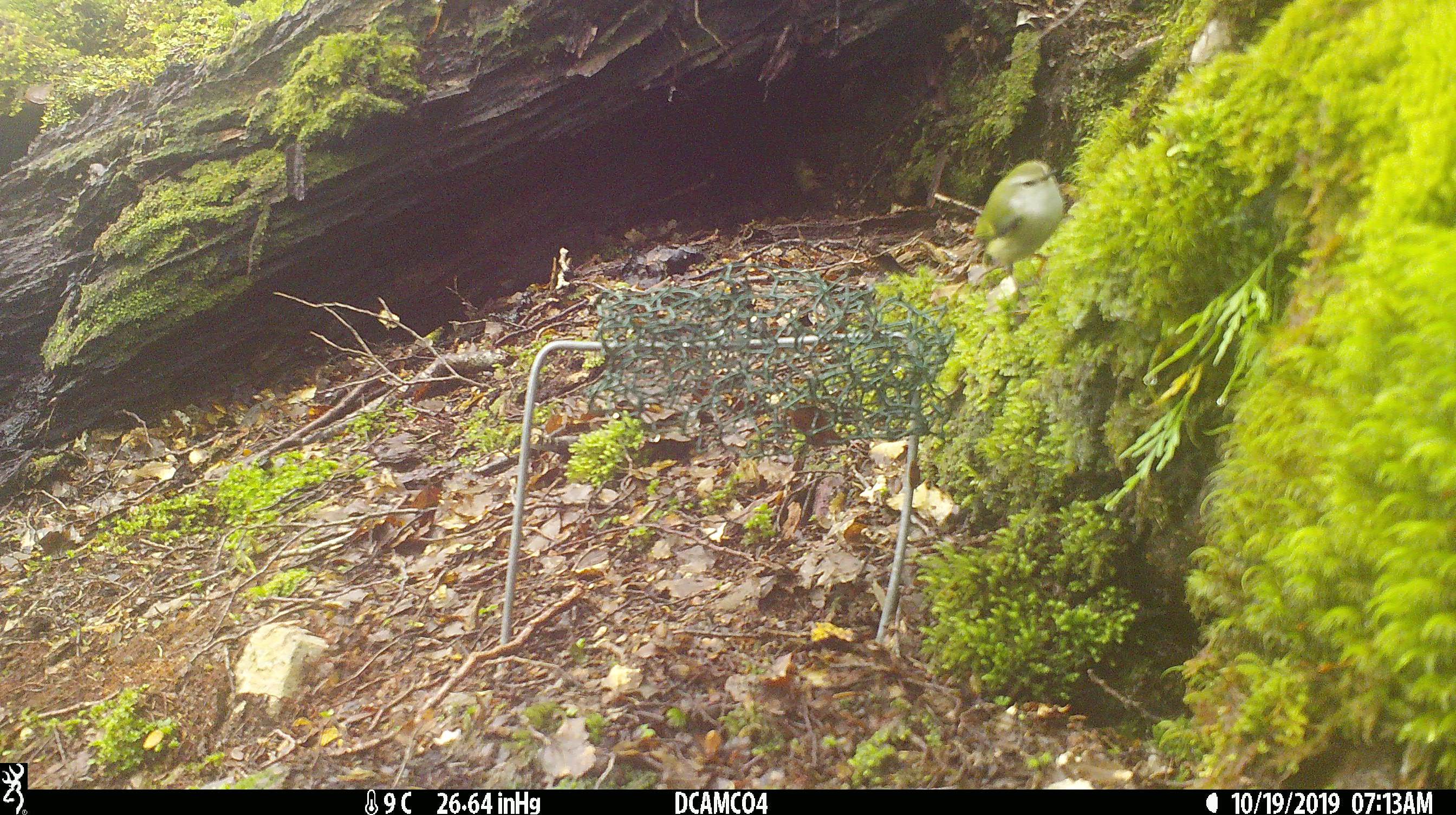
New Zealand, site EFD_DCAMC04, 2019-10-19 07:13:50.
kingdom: Animalia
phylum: Chordata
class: Aves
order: Passeriformes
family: Acanthisittidae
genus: Acanthisitta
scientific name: Acanthisitta chloris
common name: rifleman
Rifleman (Acanthisitta chloris).